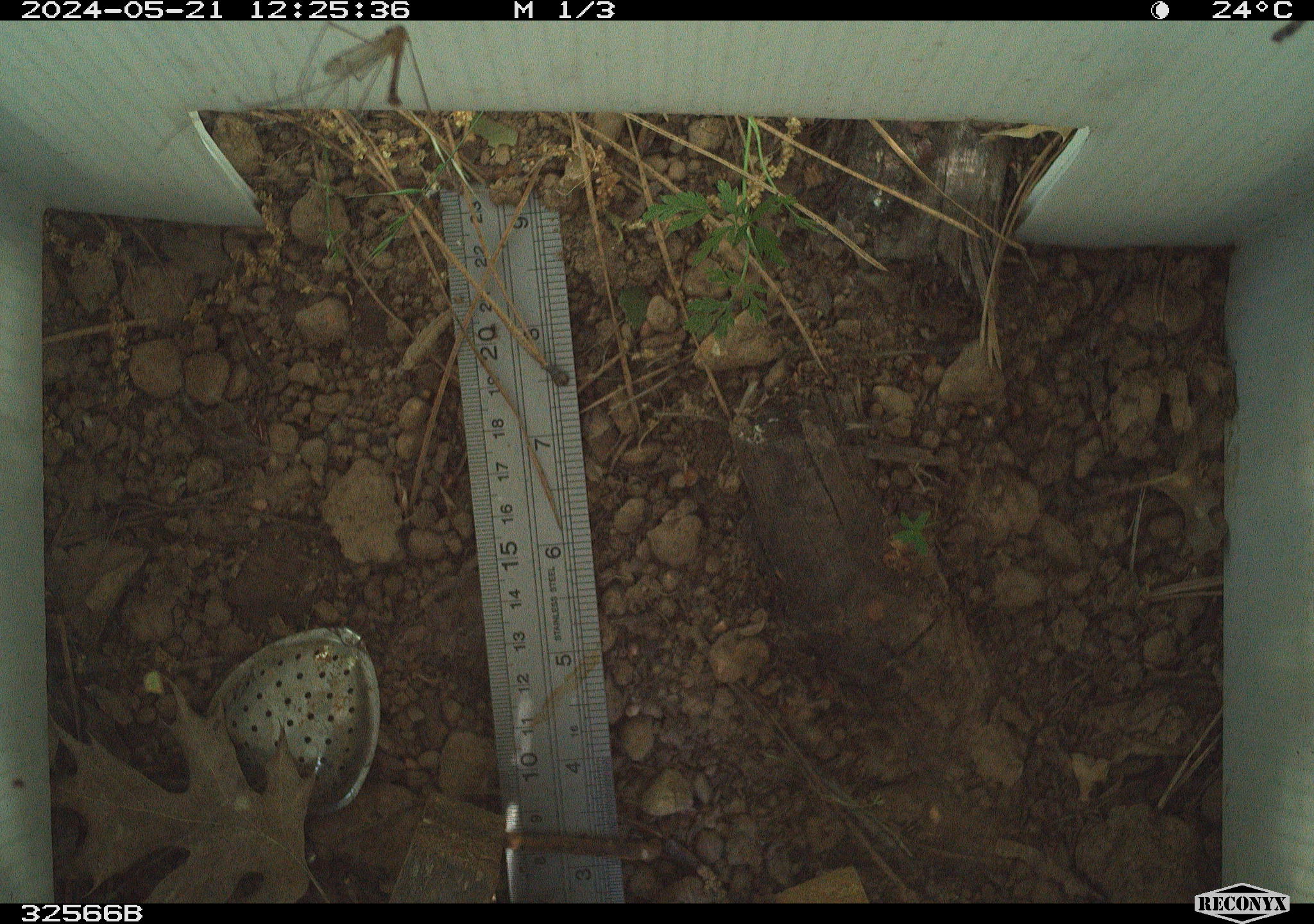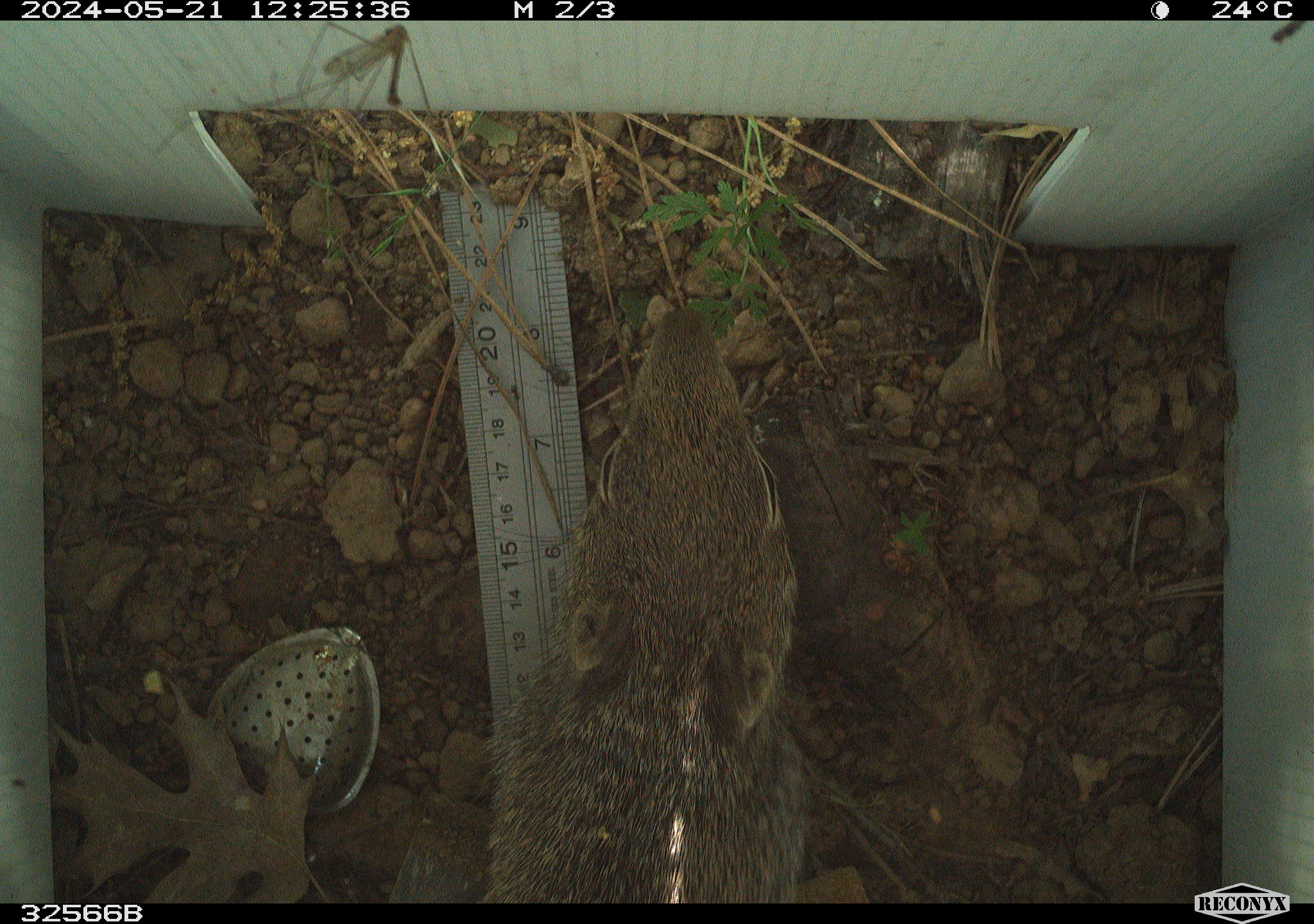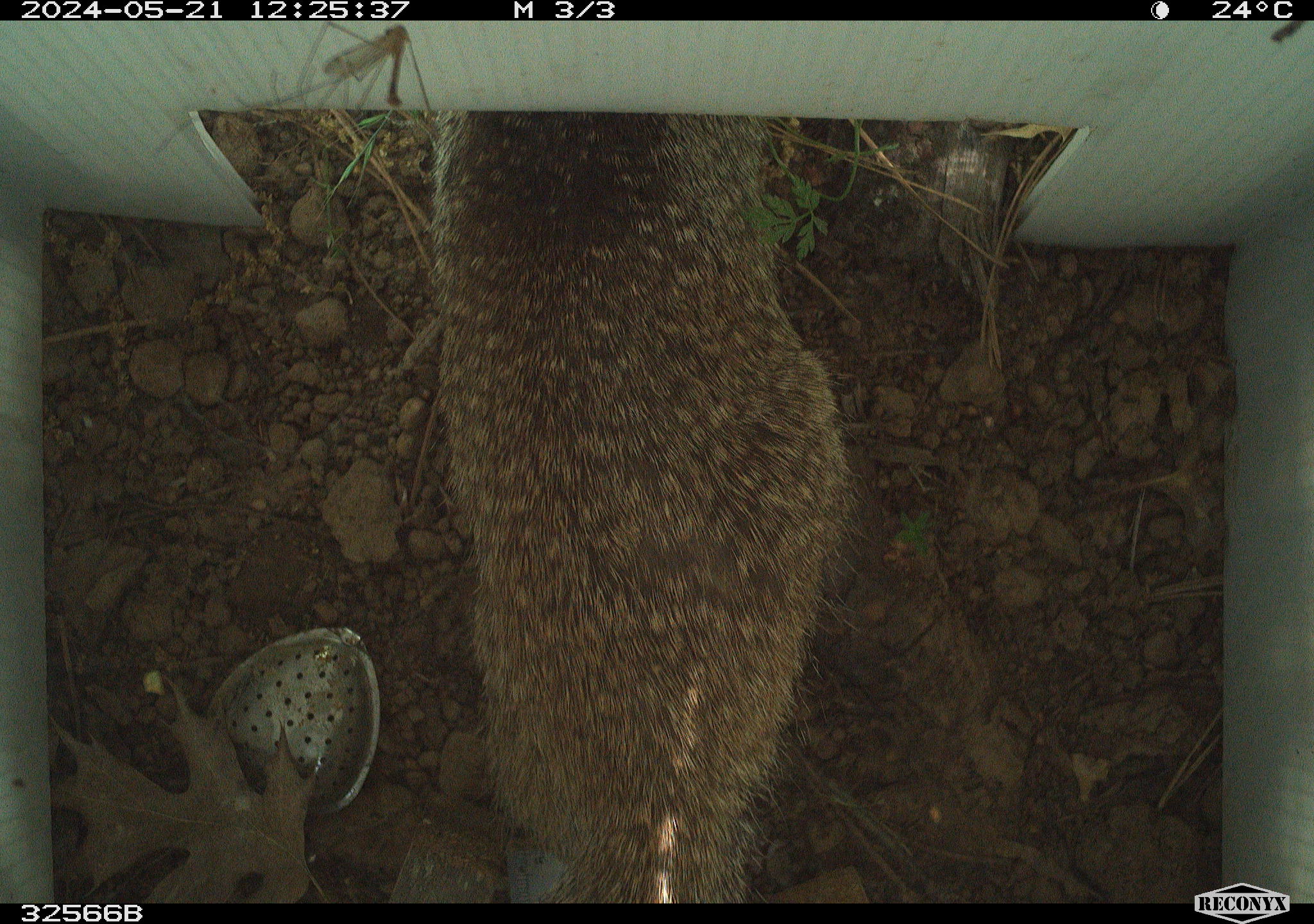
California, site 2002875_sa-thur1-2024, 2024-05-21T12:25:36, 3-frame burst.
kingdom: Animalia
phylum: Chordata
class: Mammalia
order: Rodentia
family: Sciuridae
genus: Otospermophilus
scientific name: Otospermophilus beecheyi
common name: california ground squirrel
California ground squirrel (Otospermophilus beecheyi).